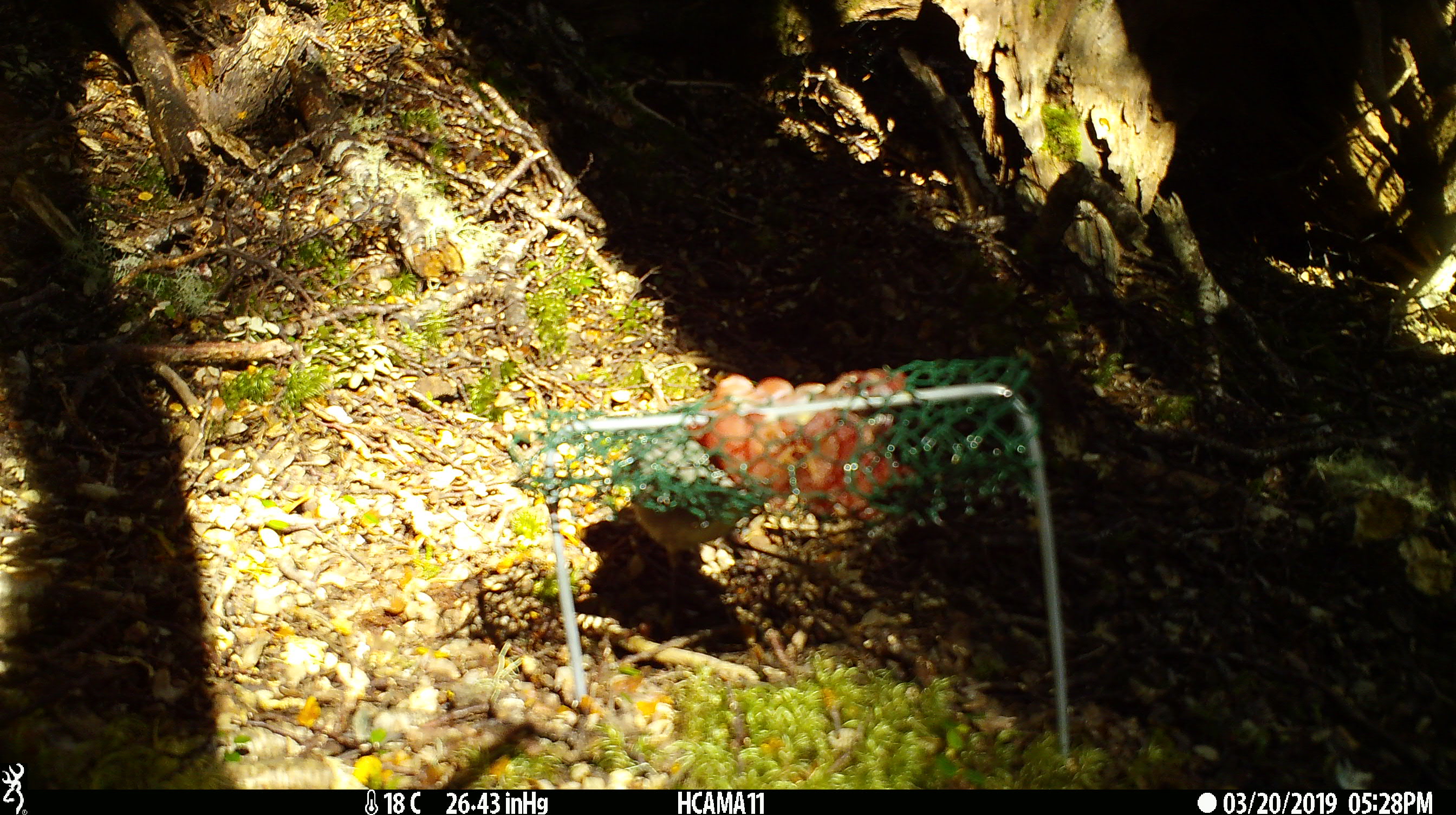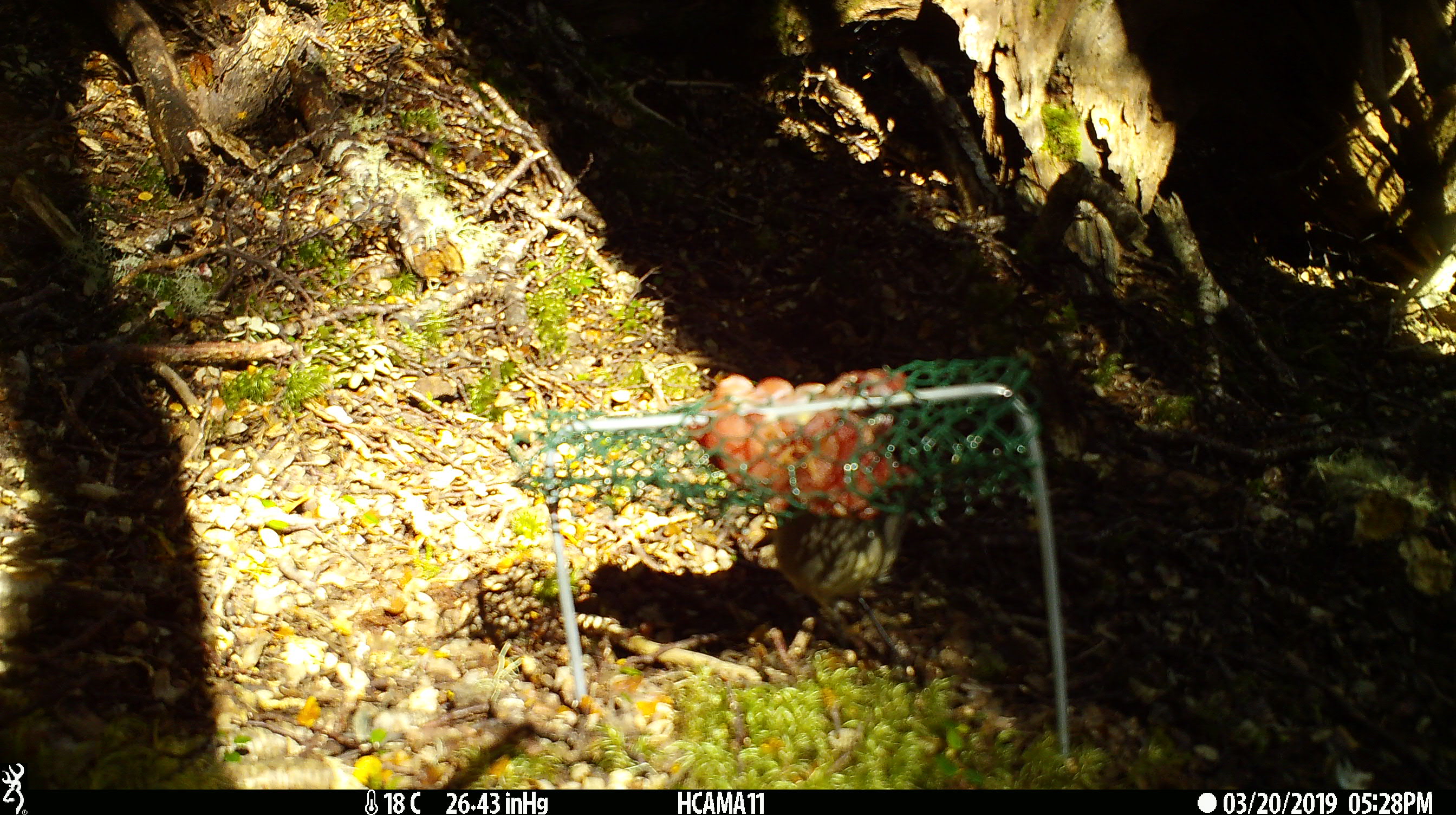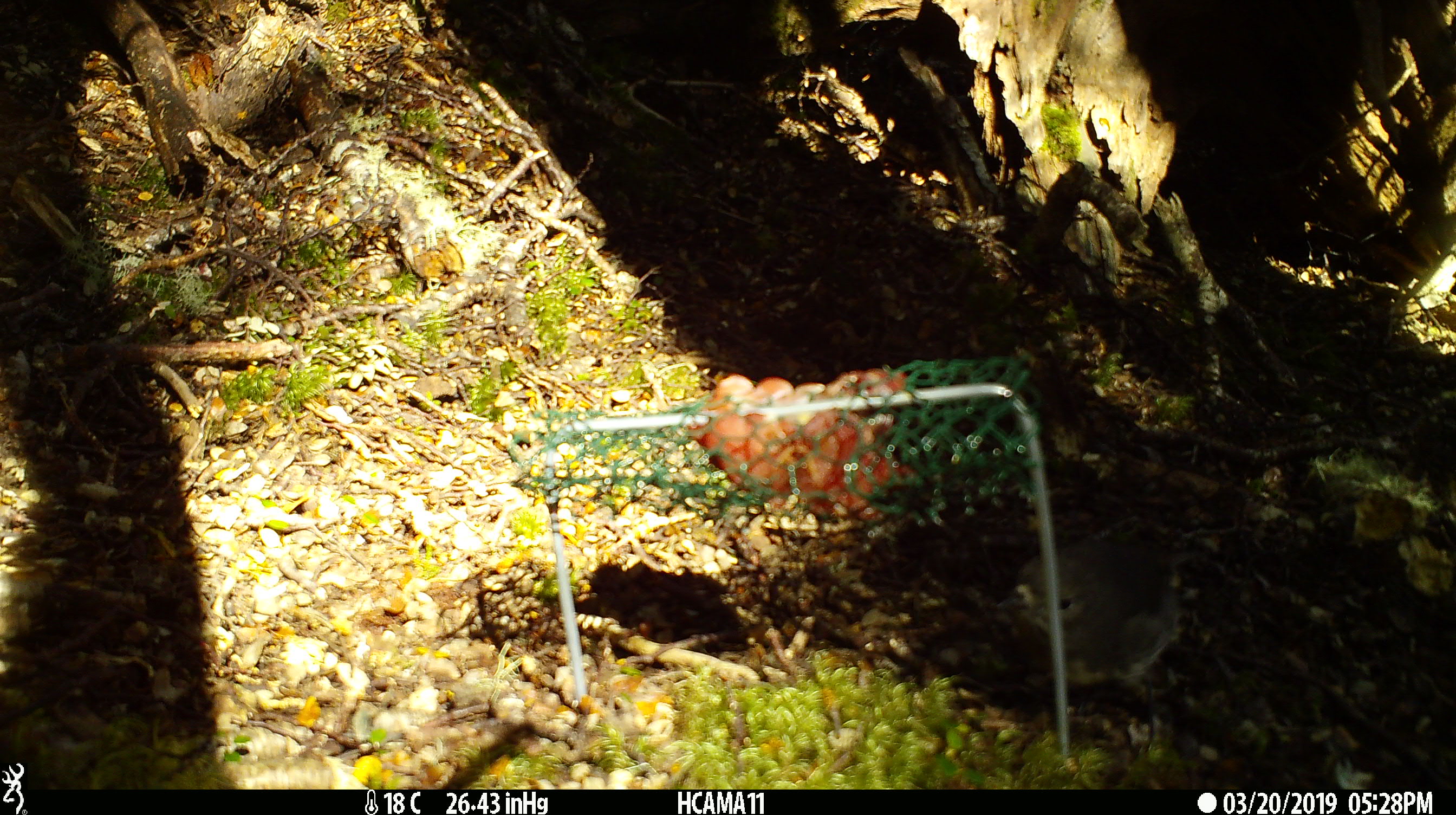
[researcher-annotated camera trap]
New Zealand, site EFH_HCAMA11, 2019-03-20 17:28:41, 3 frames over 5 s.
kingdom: Animalia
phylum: Chordata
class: Aves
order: Passeriformes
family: Petroicidae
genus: Petroica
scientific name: Petroica australis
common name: new zealand robin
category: robin